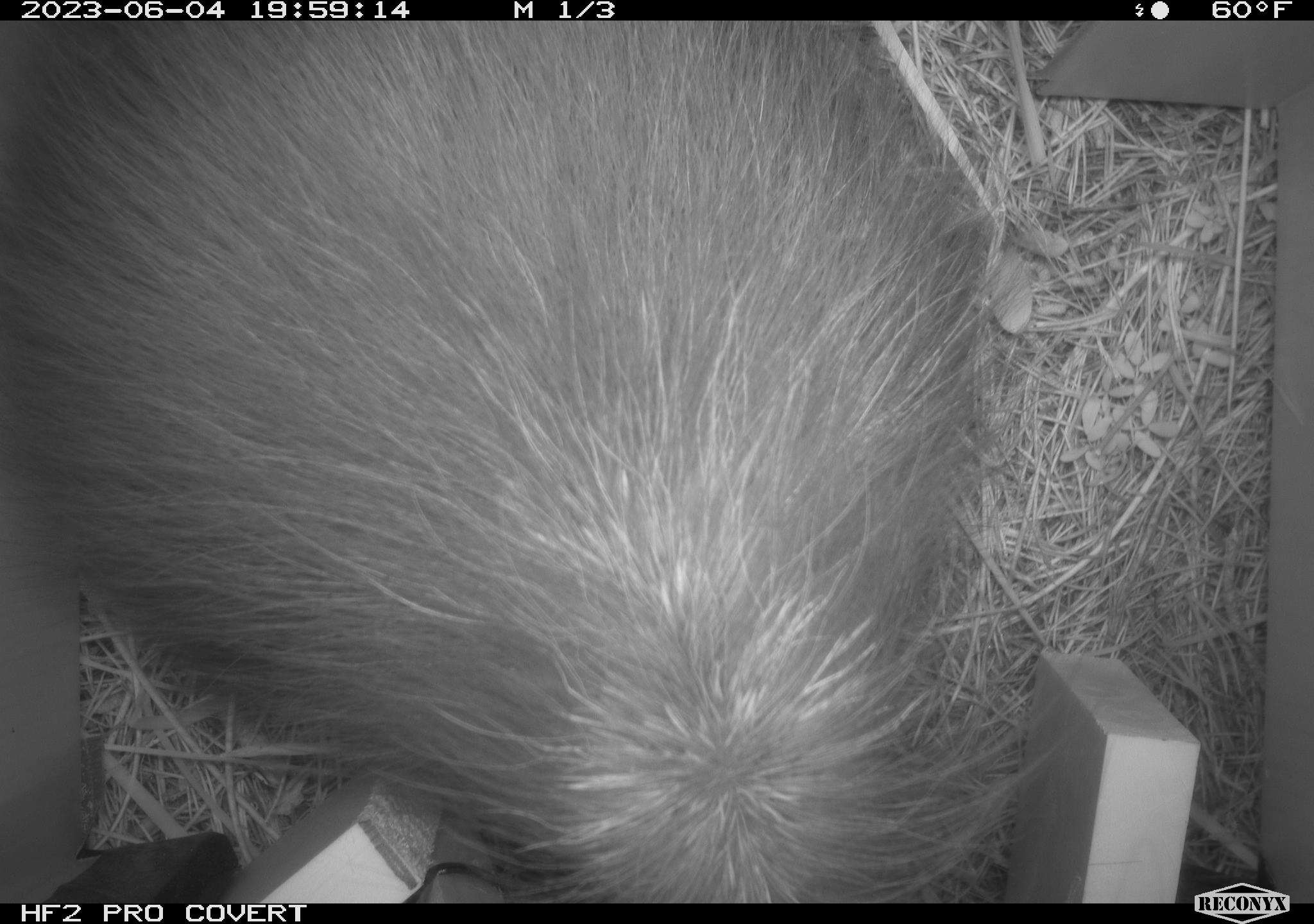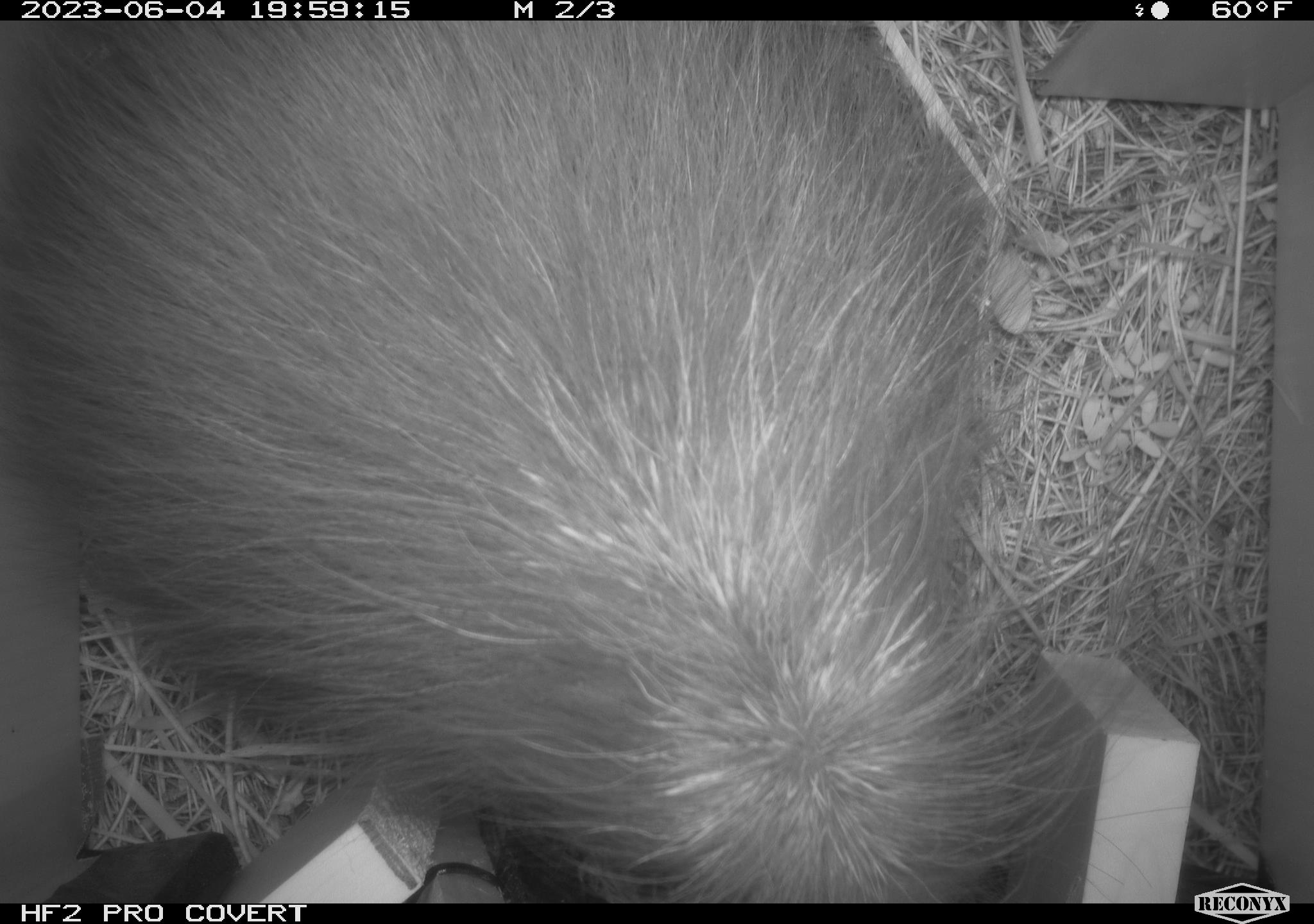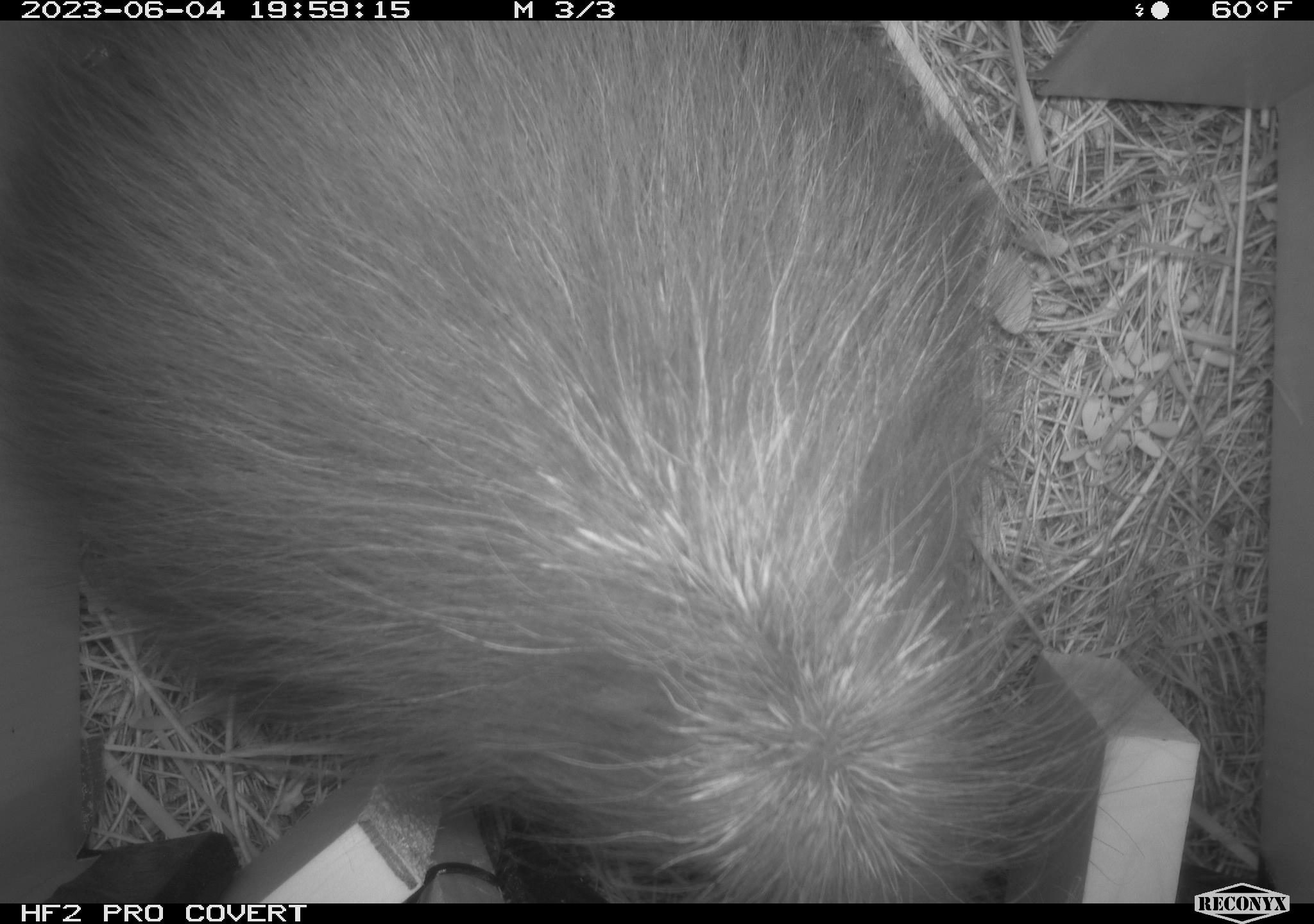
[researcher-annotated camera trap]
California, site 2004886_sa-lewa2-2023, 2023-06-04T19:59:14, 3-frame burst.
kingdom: Animalia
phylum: Chordata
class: Mammalia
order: Rodentia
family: Erethizontidae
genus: Erethizon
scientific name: Erethizon dorsatum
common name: north american porcupine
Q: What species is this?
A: North american porcupine (Erethizon dorsatum).